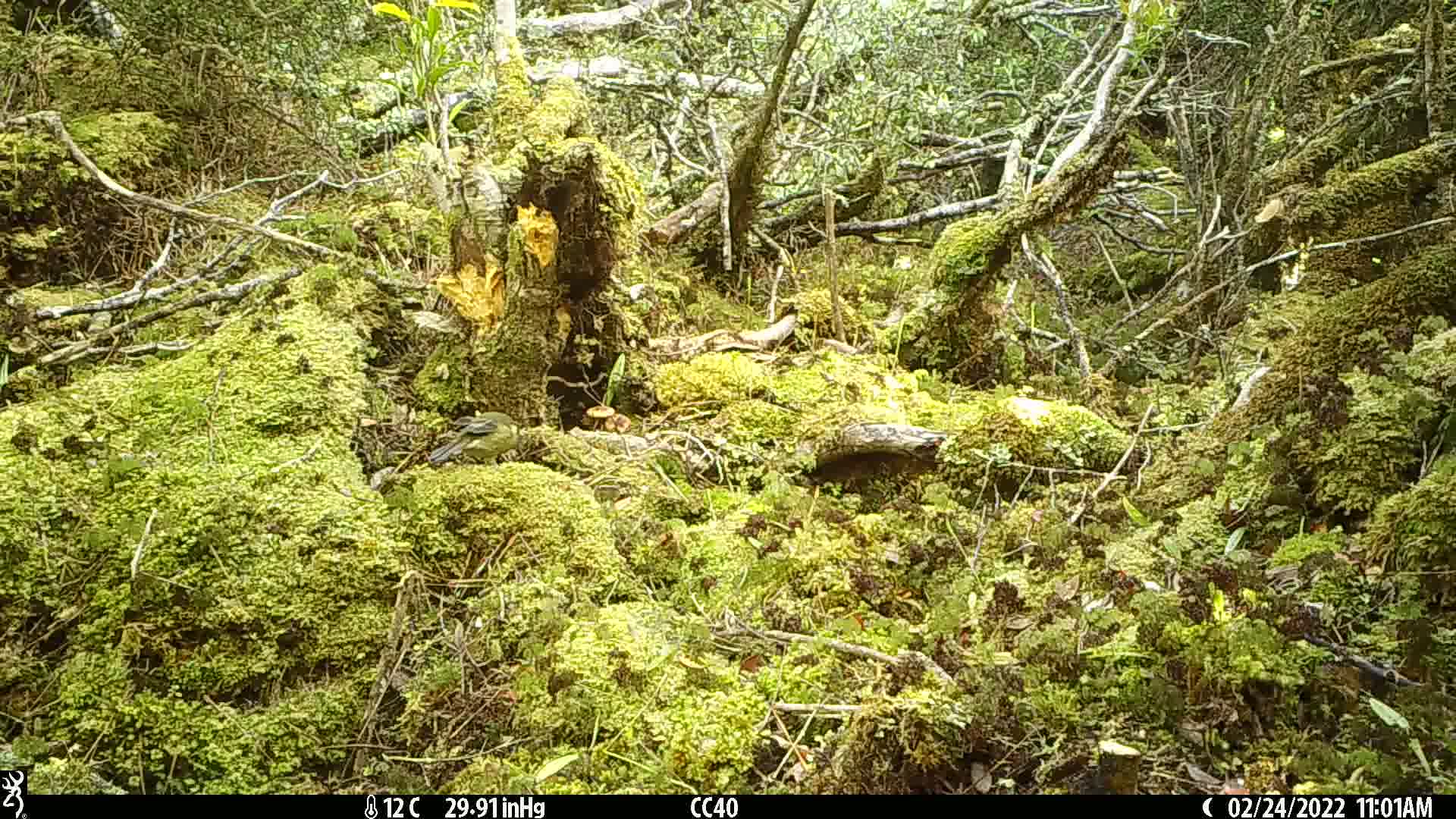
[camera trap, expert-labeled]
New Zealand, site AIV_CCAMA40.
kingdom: Animalia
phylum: Chordata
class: Aves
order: Passeriformes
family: Meliphagidae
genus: Anthornis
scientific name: Anthornis melanura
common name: new zealand bellbird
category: bellbird